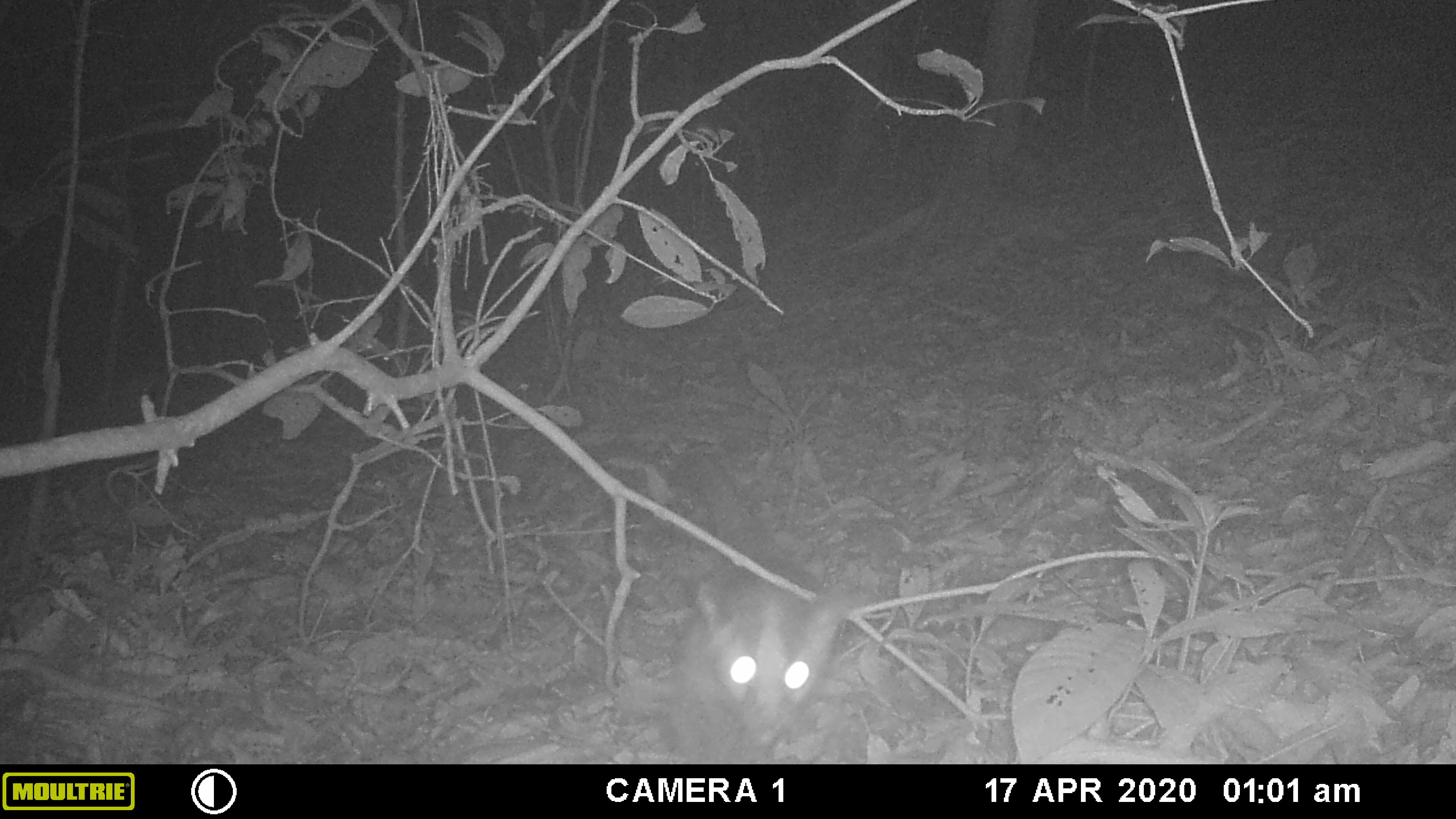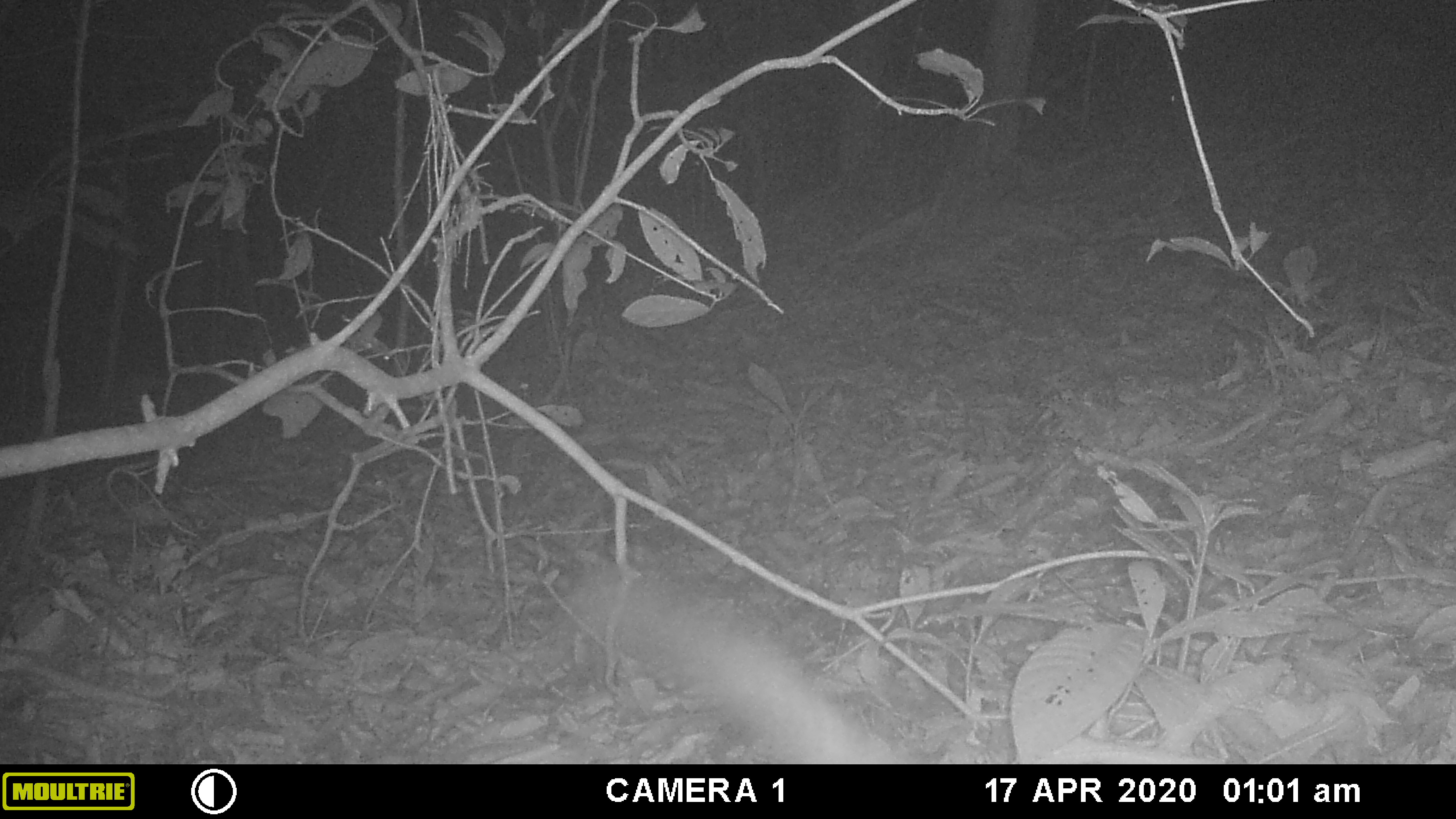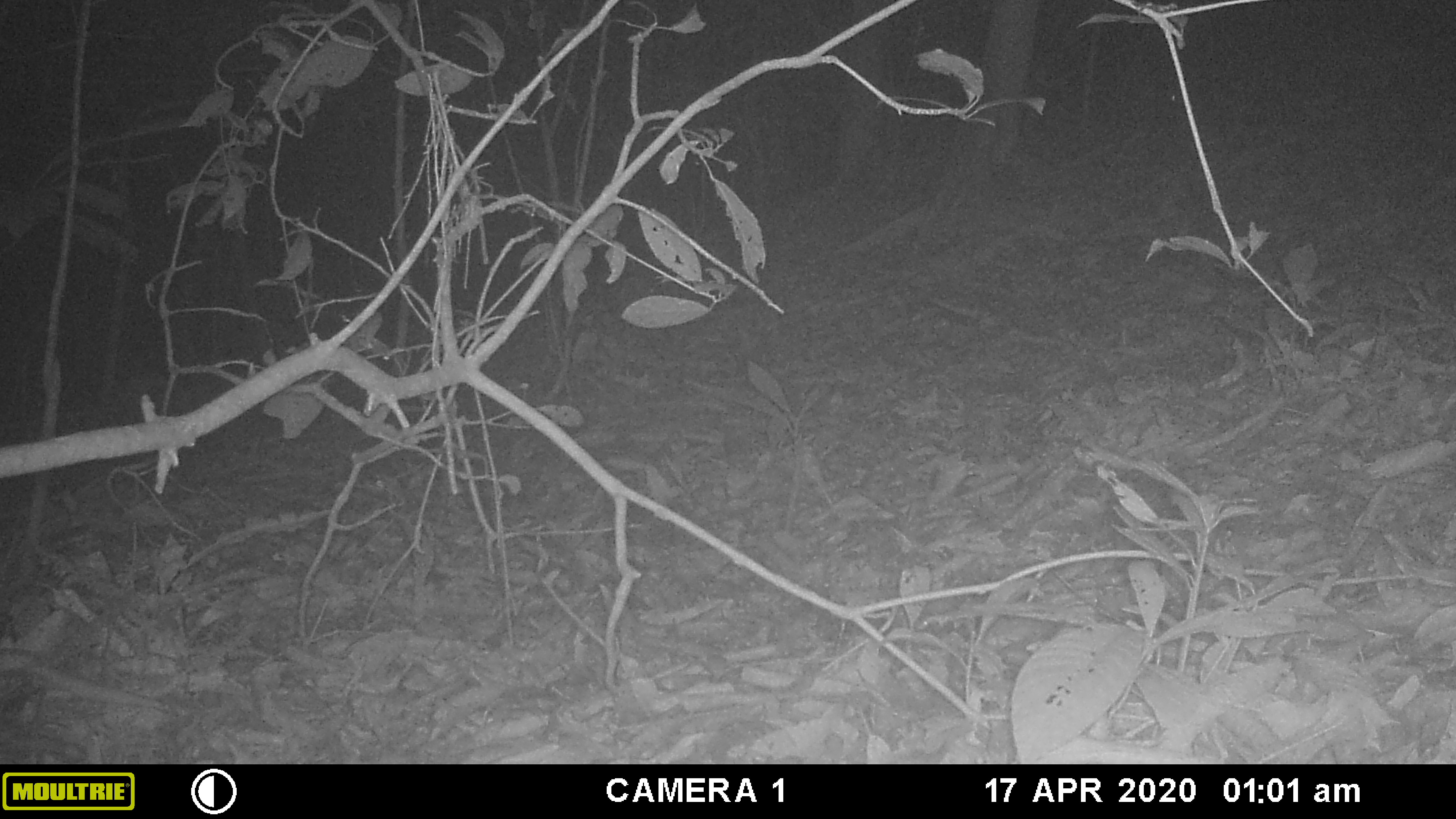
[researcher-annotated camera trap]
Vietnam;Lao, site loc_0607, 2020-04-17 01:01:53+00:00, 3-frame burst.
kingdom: Animalia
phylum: Chordata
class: Mammalia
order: Carnivora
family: Viverridae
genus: Paguma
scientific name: Paguma larvata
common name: masked palm civet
Masked palm civet (Paguma larvata). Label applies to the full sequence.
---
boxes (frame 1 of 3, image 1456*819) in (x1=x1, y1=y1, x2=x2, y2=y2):
masked palm civet: (x1=665, y1=454, x2=845, y2=764)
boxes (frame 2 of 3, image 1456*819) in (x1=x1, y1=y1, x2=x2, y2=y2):
masked palm civet: (x1=564, y1=562, x2=918, y2=764)